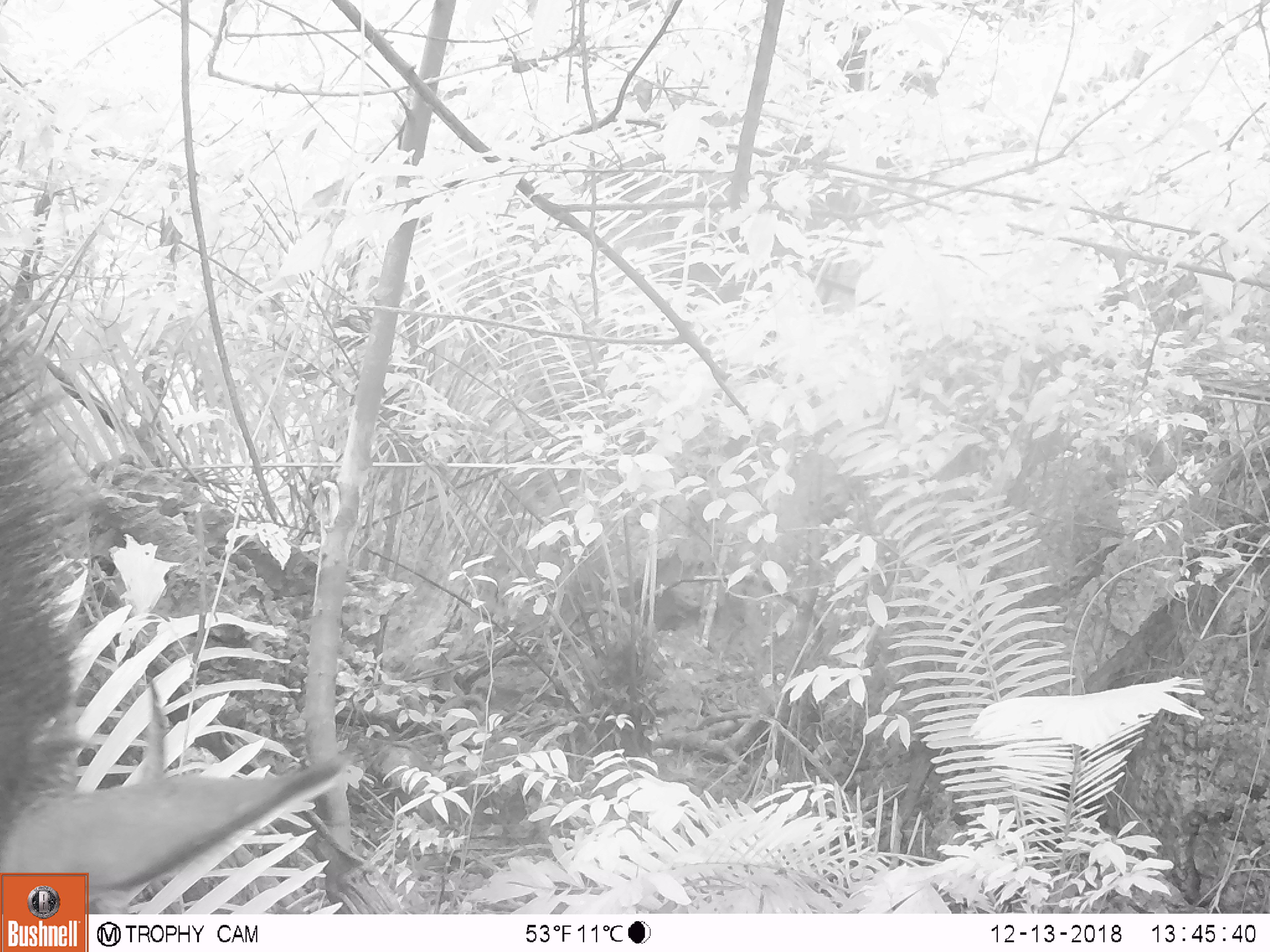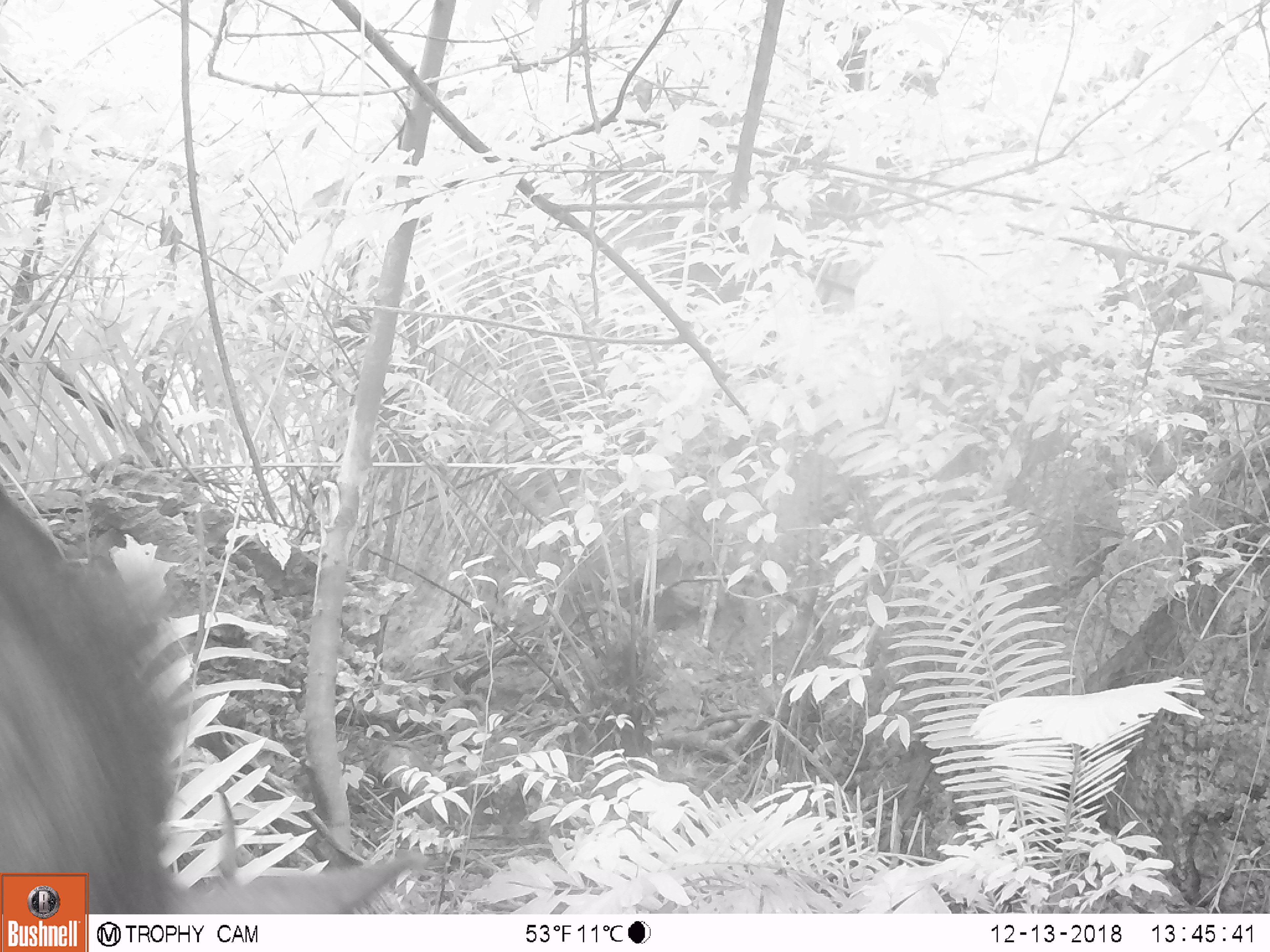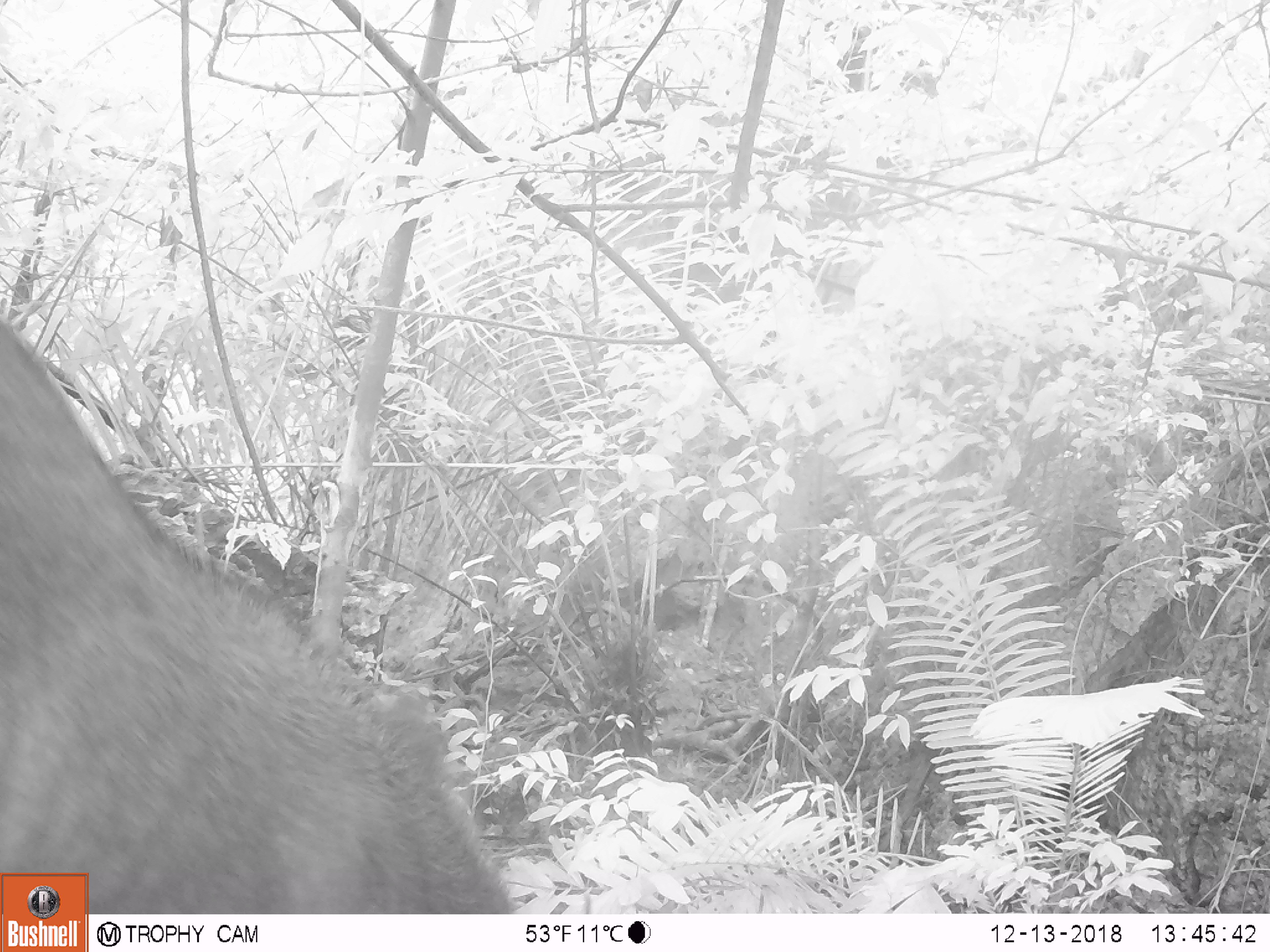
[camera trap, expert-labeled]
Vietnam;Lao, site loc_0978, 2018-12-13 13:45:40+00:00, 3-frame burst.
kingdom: Animalia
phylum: Chordata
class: Mammalia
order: Artiodactyla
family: Bovidae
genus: Capricornis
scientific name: Capricornis sumatraensis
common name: chinese serow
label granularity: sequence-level